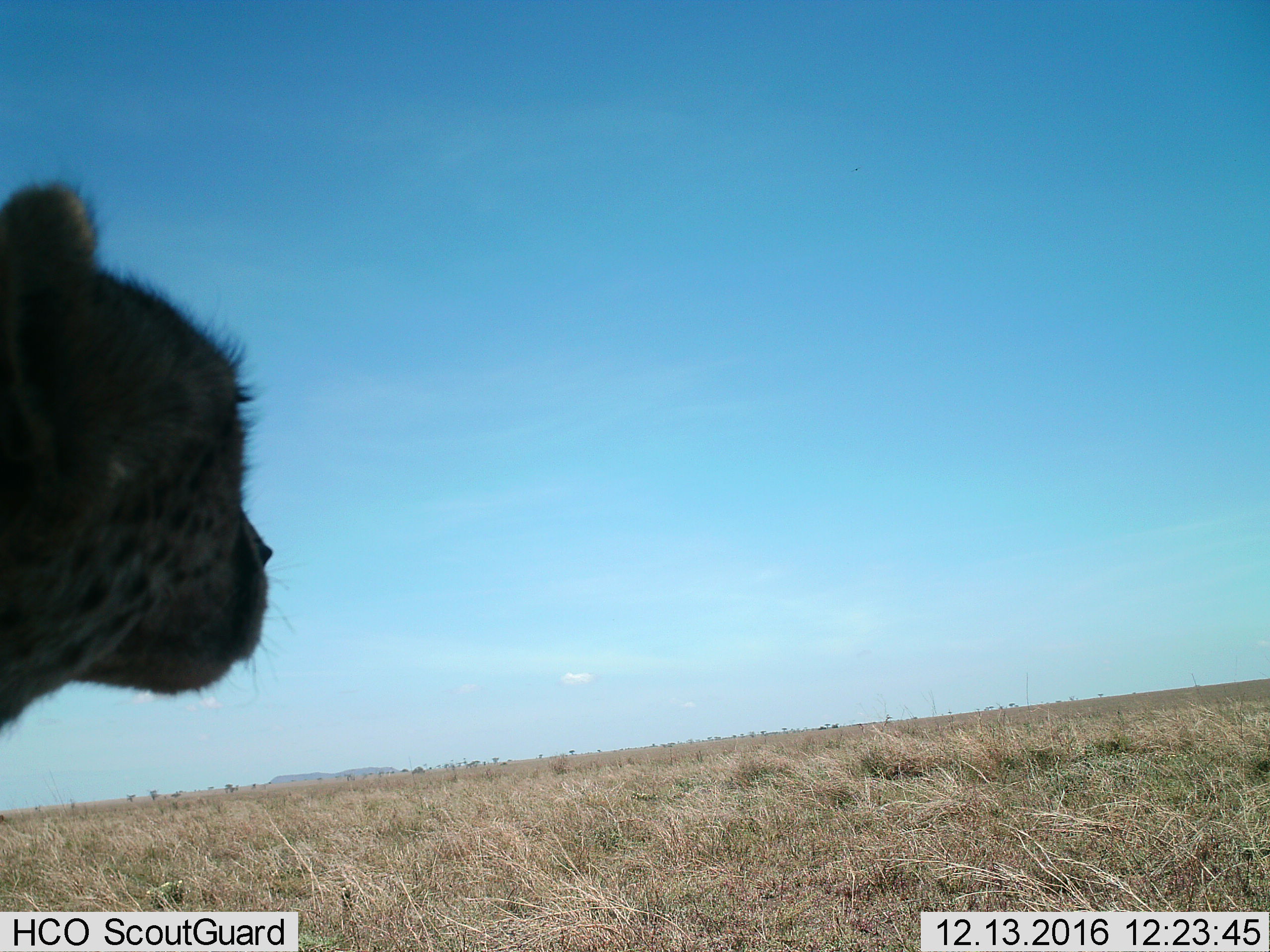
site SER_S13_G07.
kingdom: Animalia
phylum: Chordata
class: Mammalia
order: Carnivora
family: Felidae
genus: Acinonyx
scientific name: Acinonyx jubatus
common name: cheetah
Cheetah (Acinonyx jubatus), count 1. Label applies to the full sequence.